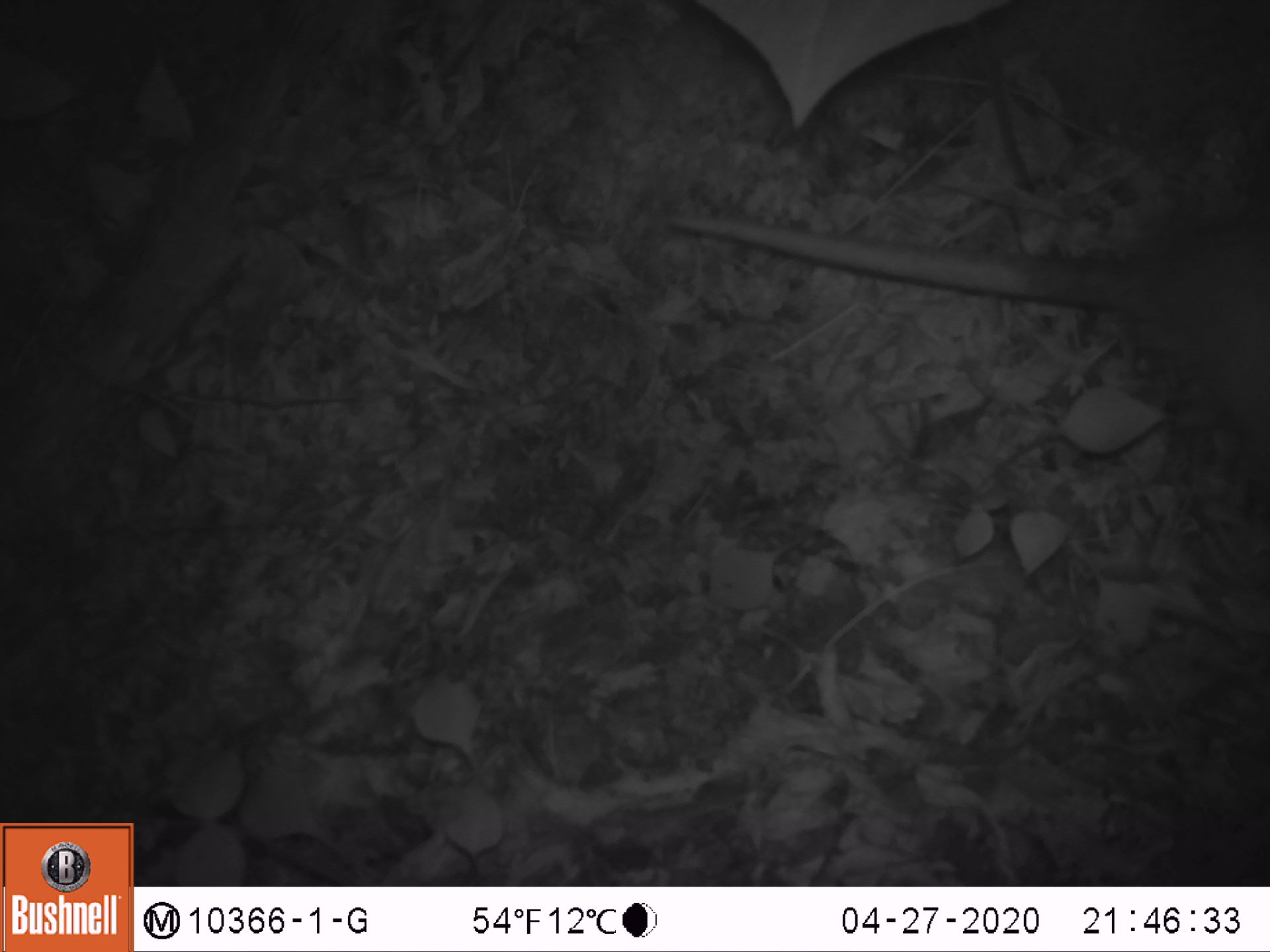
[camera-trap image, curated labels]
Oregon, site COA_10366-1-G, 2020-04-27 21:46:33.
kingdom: Animalia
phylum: Chordata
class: Mammalia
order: Didelphimorphia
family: Didelphidae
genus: Didelphis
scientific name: Didelphis virginiana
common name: virginia opossum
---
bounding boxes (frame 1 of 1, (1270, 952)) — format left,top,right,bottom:
virginia opossum: 654,197,1260,457